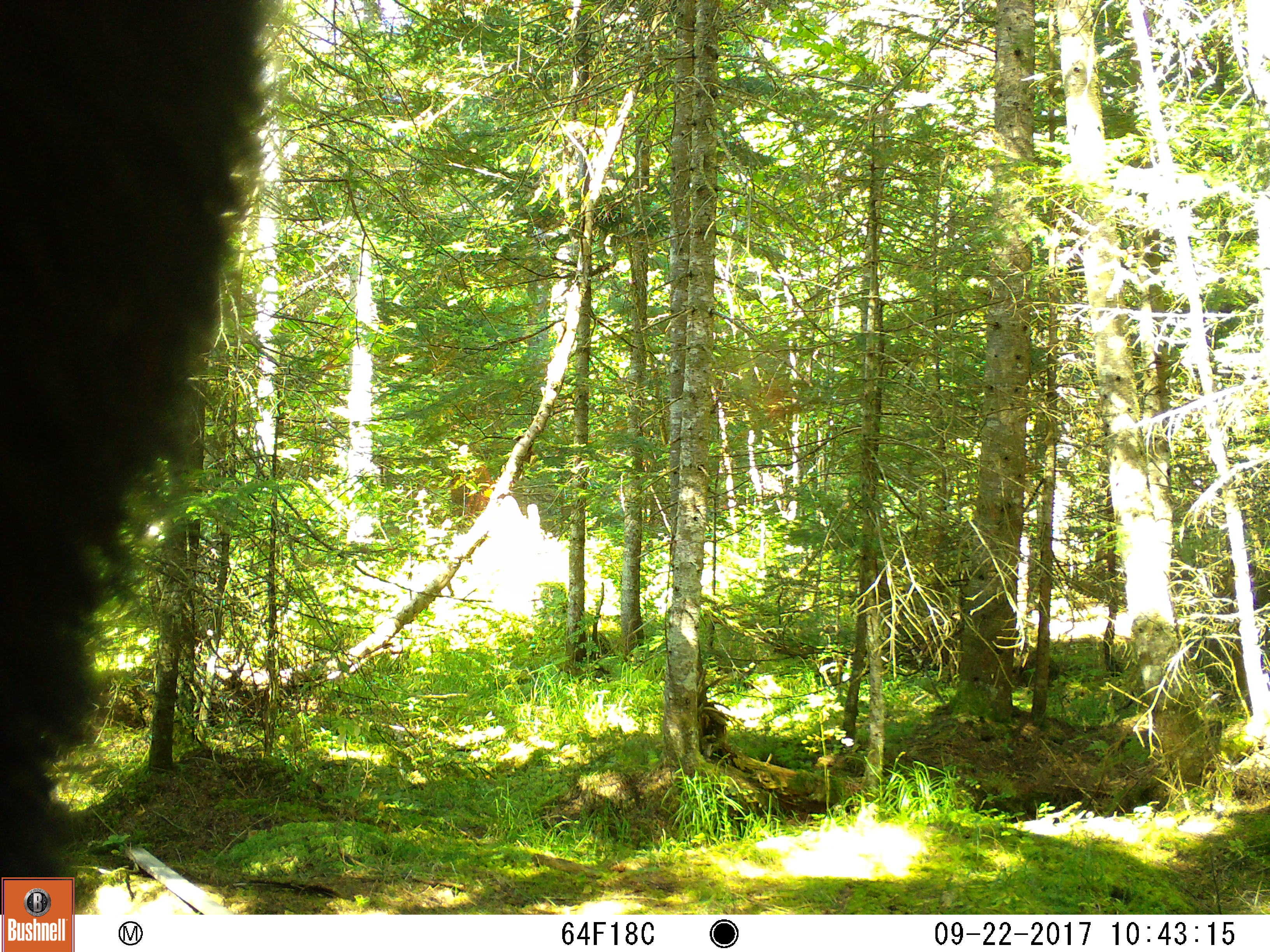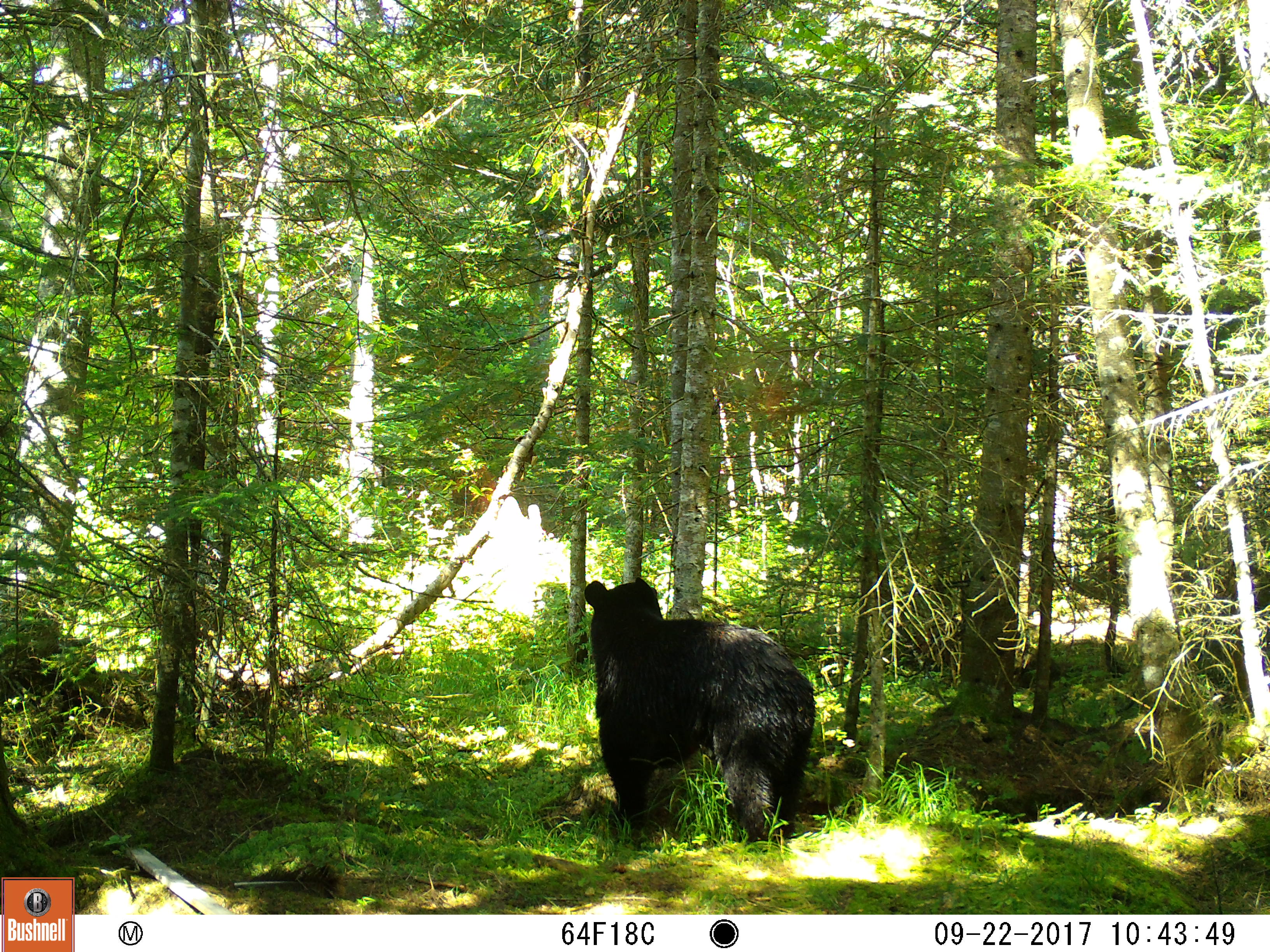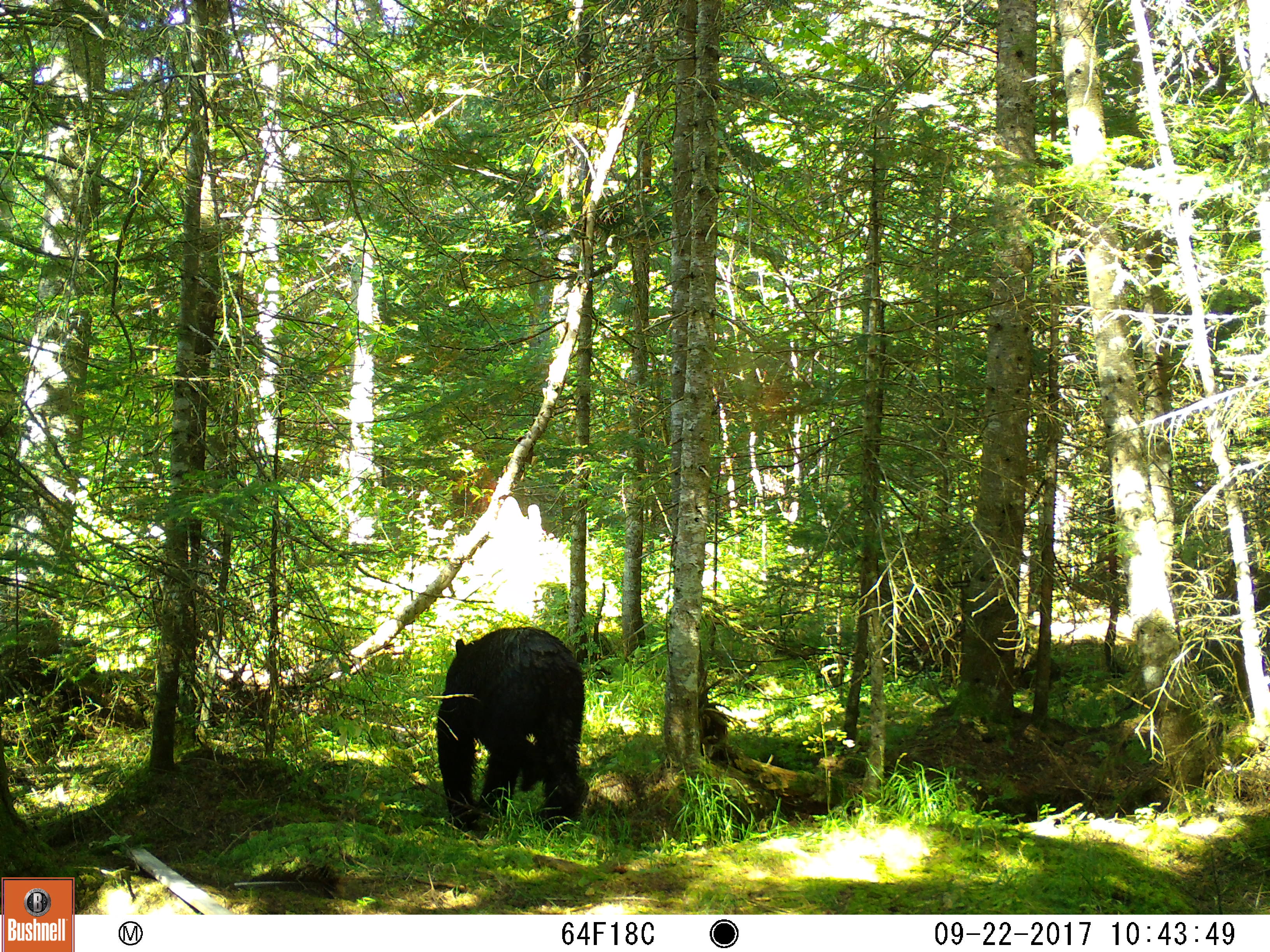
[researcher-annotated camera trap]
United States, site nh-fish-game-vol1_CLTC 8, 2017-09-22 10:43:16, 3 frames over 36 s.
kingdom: Animalia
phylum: Chordata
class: Mammalia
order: Carnivora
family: Ursidae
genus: Ursus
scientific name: Ursus americanus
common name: black bear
Black bear (Ursus americanus).